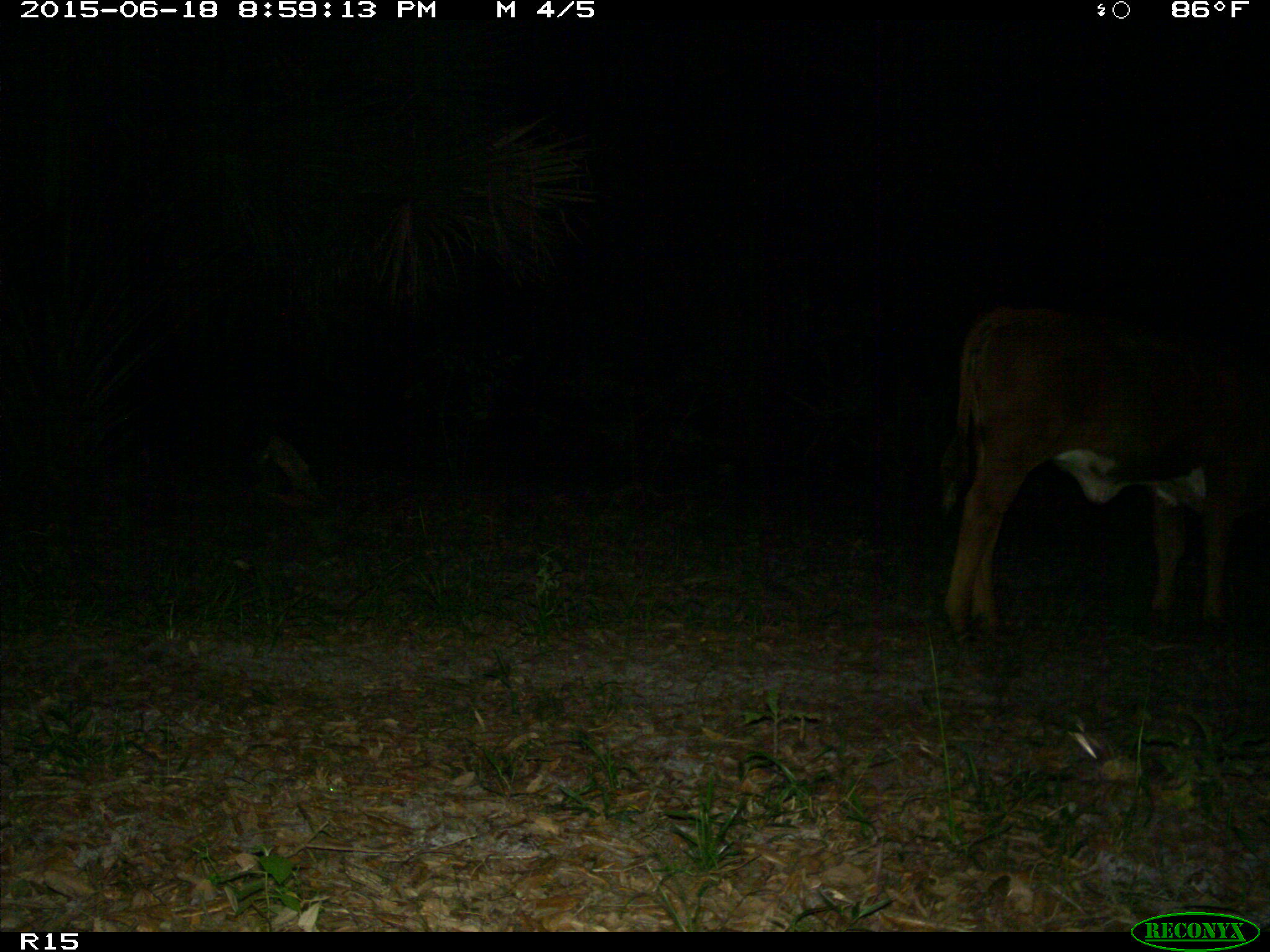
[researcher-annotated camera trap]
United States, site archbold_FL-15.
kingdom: Animalia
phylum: Chordata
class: Mammalia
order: Artiodactyla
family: Bovidae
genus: Bos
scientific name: Bos taurus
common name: domestic cow